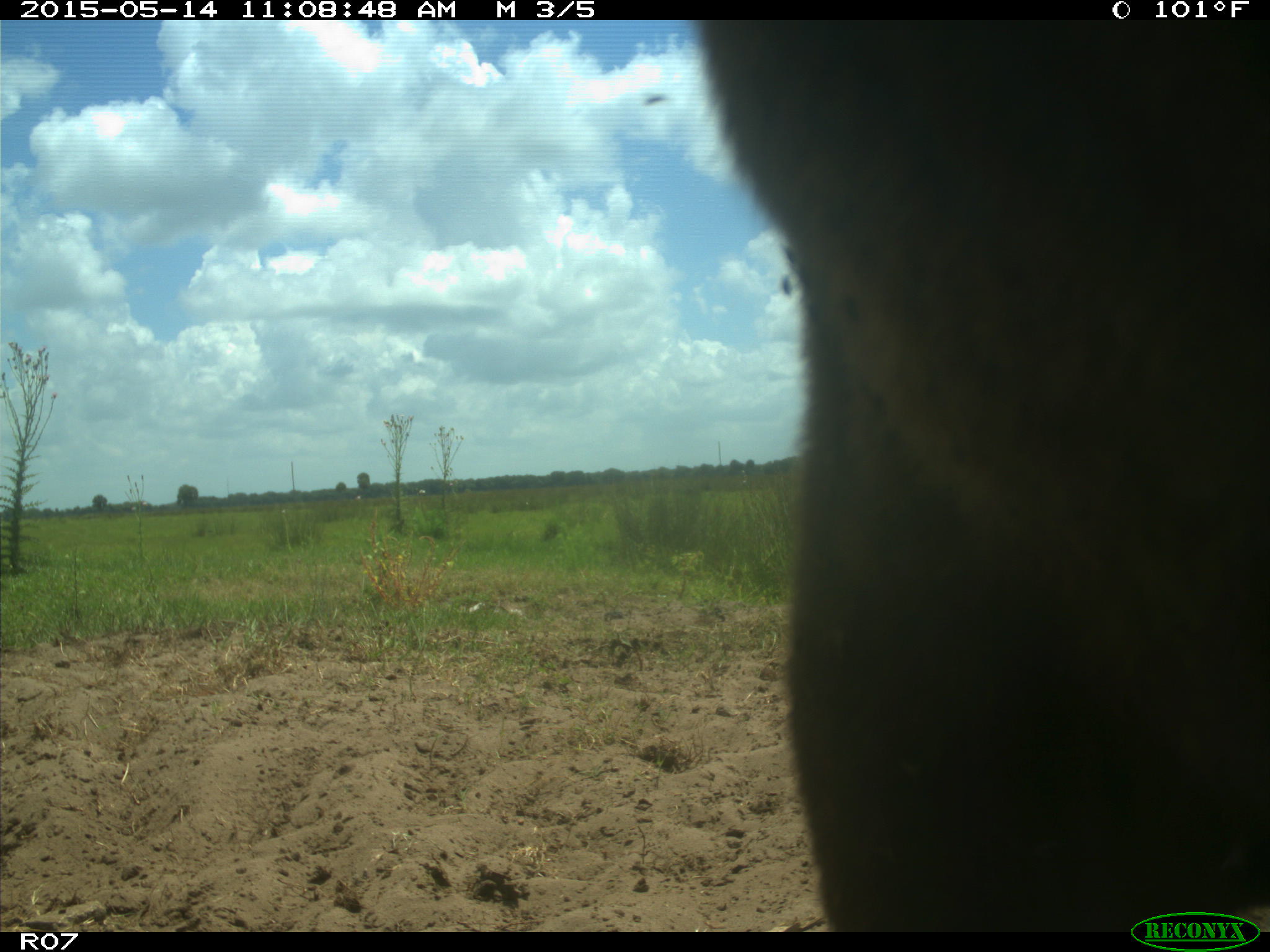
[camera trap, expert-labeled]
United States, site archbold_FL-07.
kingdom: Animalia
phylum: Chordata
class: Mammalia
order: Artiodactyla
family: Bovidae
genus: Bos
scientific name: Bos taurus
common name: domestic cow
Bos taurus (domestic cow).